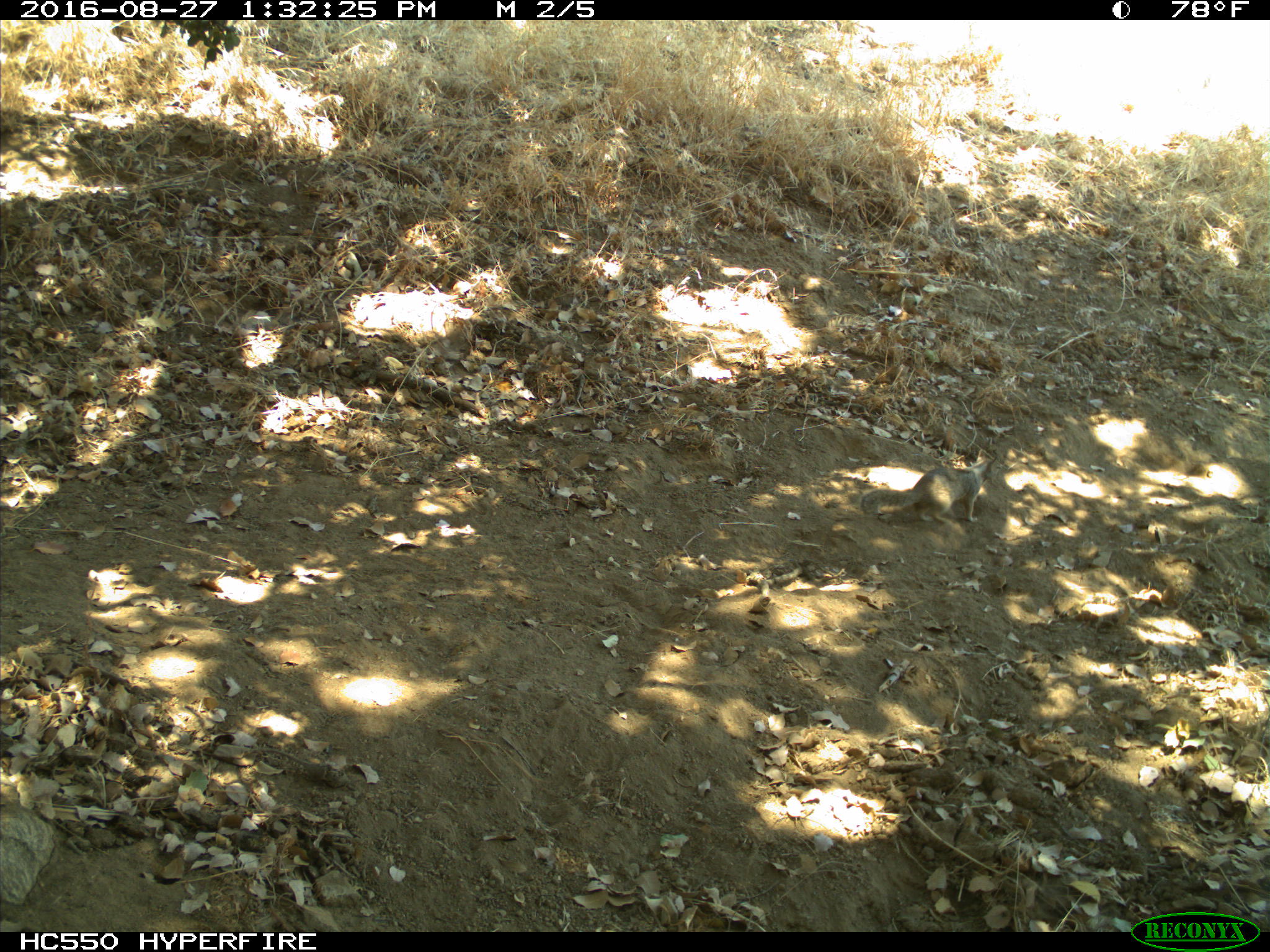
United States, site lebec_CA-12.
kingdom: Animalia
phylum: Chordata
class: Mammalia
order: Rodentia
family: Sciuridae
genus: Otospermophilus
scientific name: Otospermophilus beecheyi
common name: california ground squirrel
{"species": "Otospermophilus beecheyi (california ground squirrel)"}